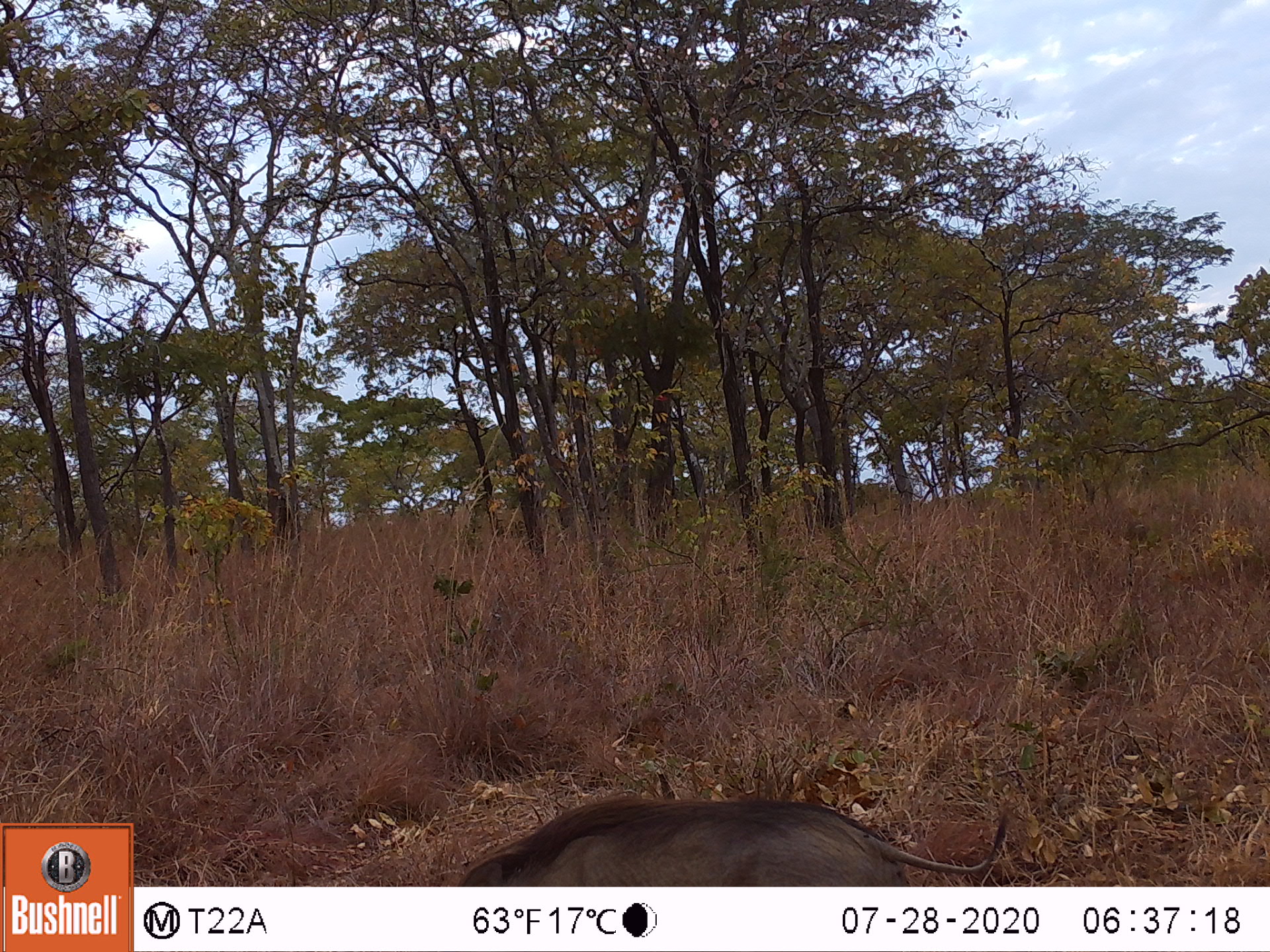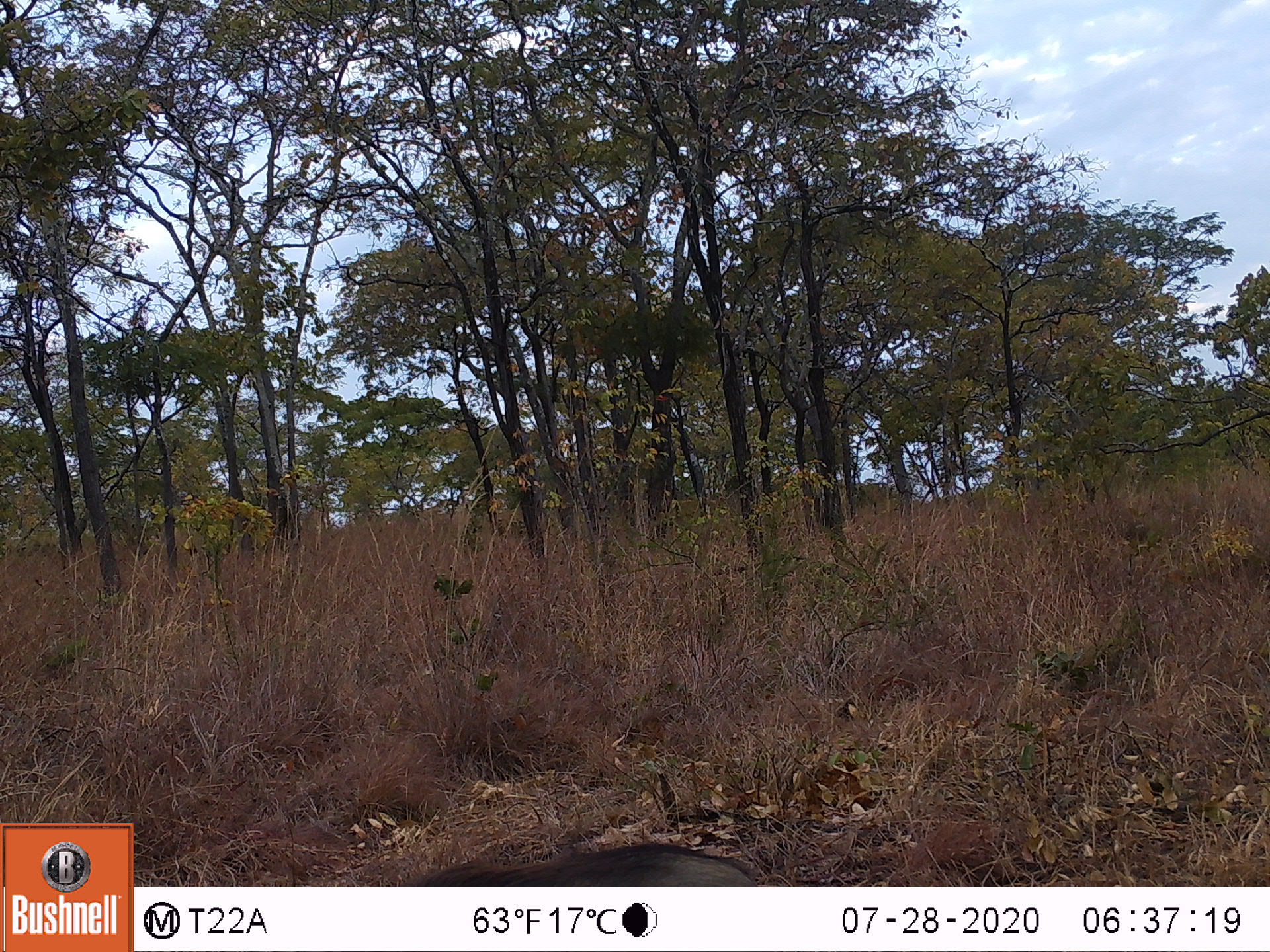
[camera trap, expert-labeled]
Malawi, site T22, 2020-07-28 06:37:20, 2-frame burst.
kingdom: Animalia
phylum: Chordata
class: Mammalia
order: Artiodactyla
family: Suidae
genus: Phacochoerus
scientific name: Phacochoerus africanus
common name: common warthog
Common warthog (Phacochoerus africanus), count 1.